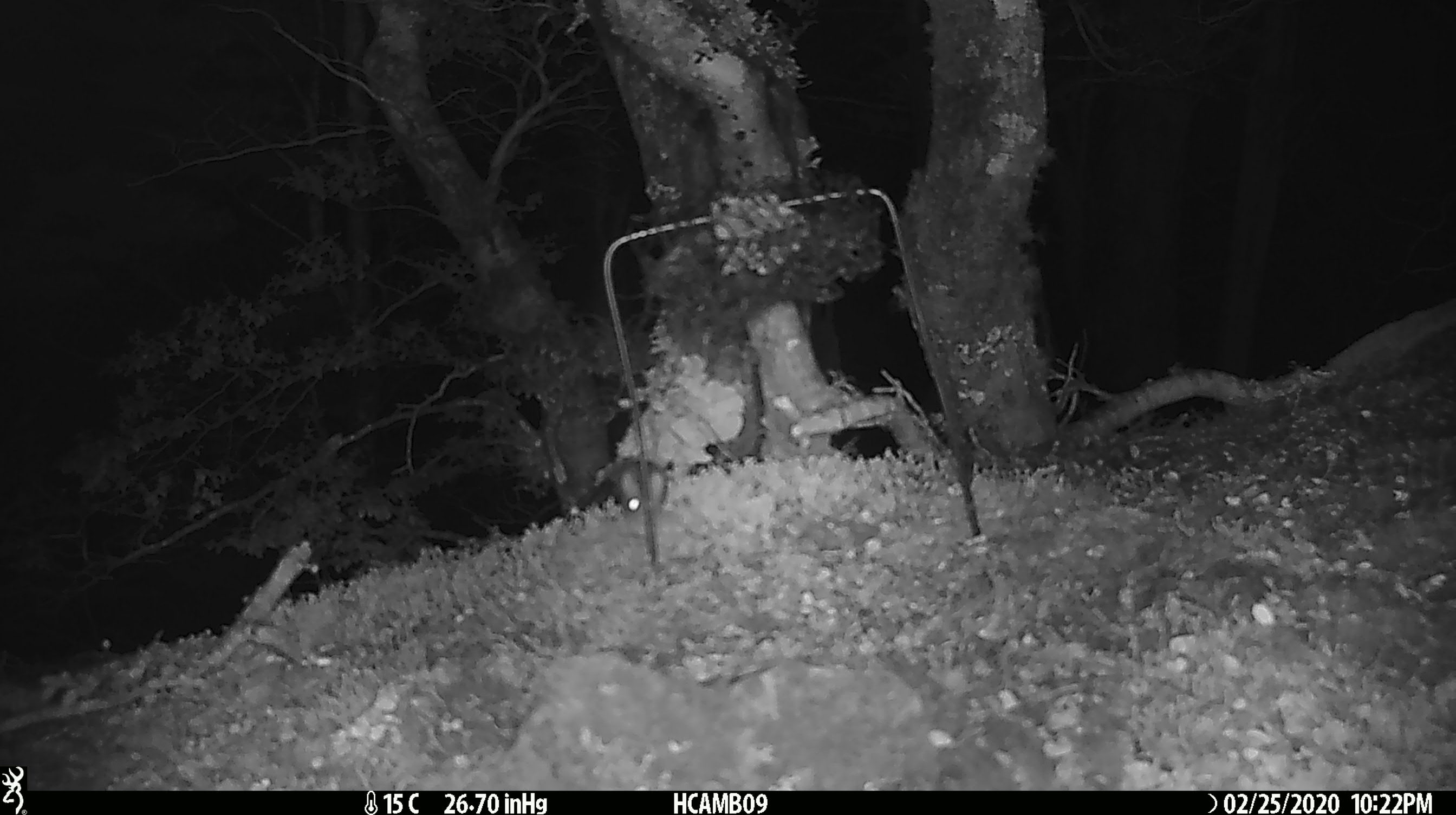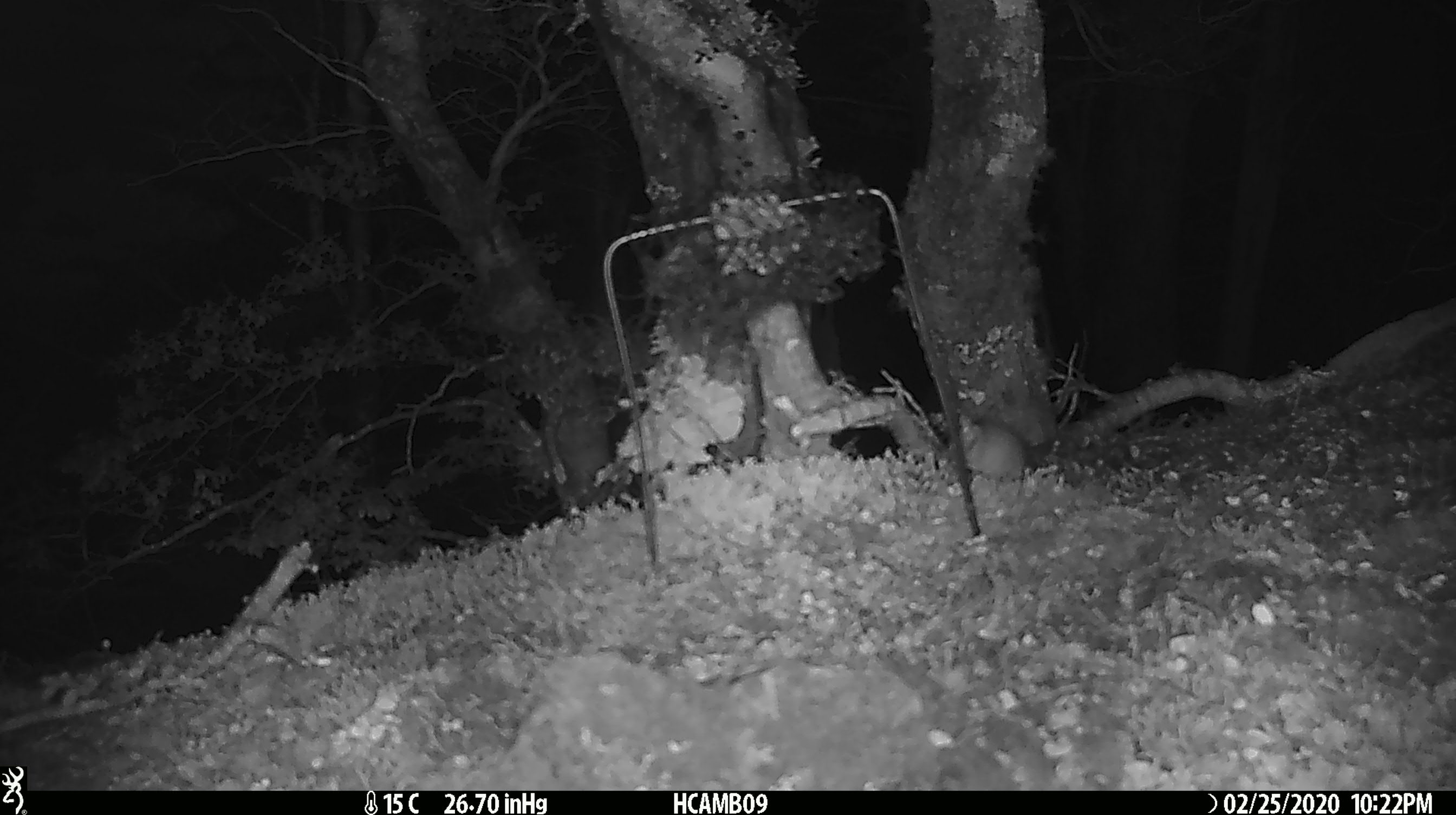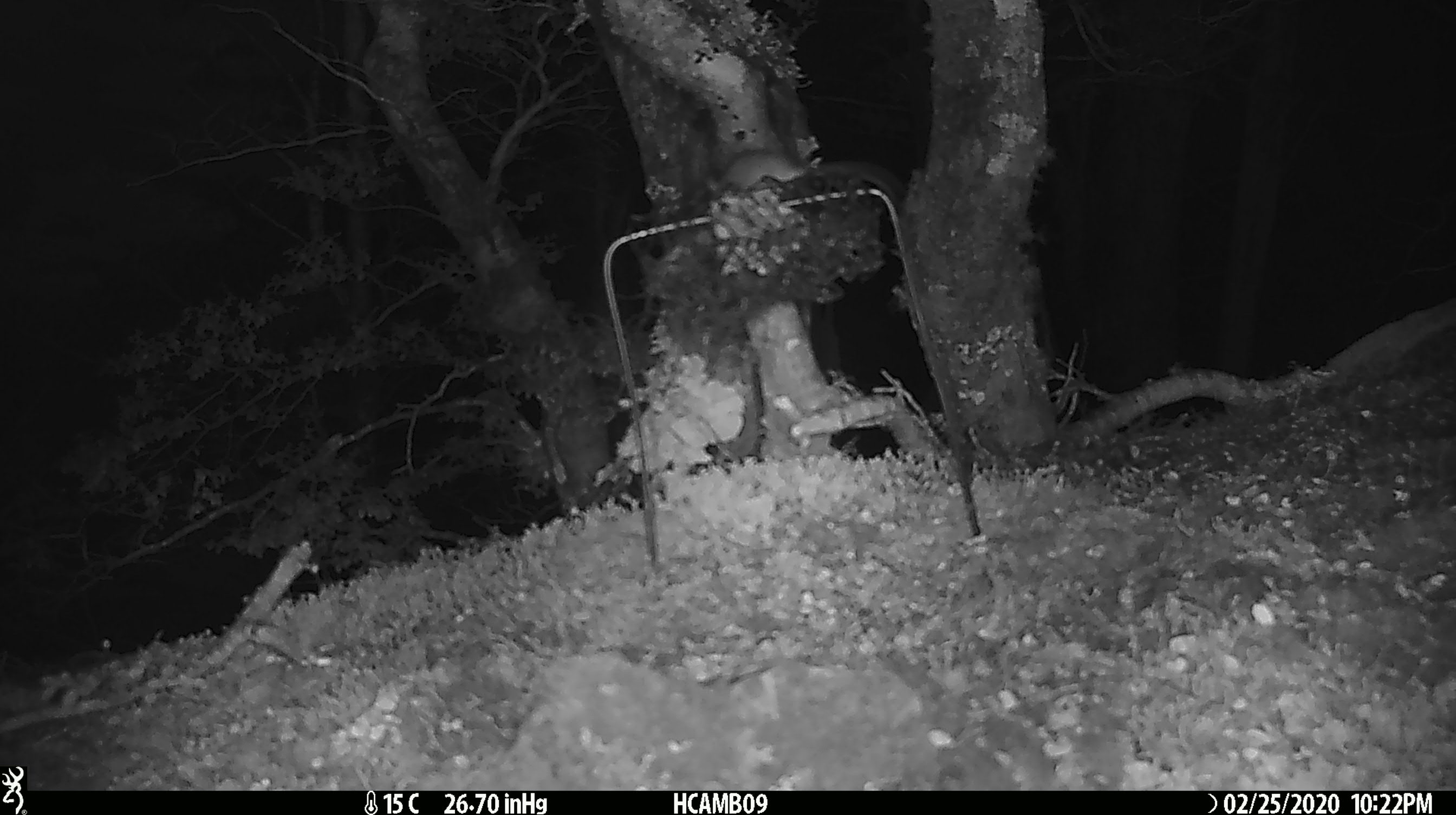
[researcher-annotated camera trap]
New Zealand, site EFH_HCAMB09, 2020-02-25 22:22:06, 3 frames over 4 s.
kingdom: Animalia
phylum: Chordata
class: Mammalia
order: Rodentia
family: Muridae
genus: Mus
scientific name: Mus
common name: mouse